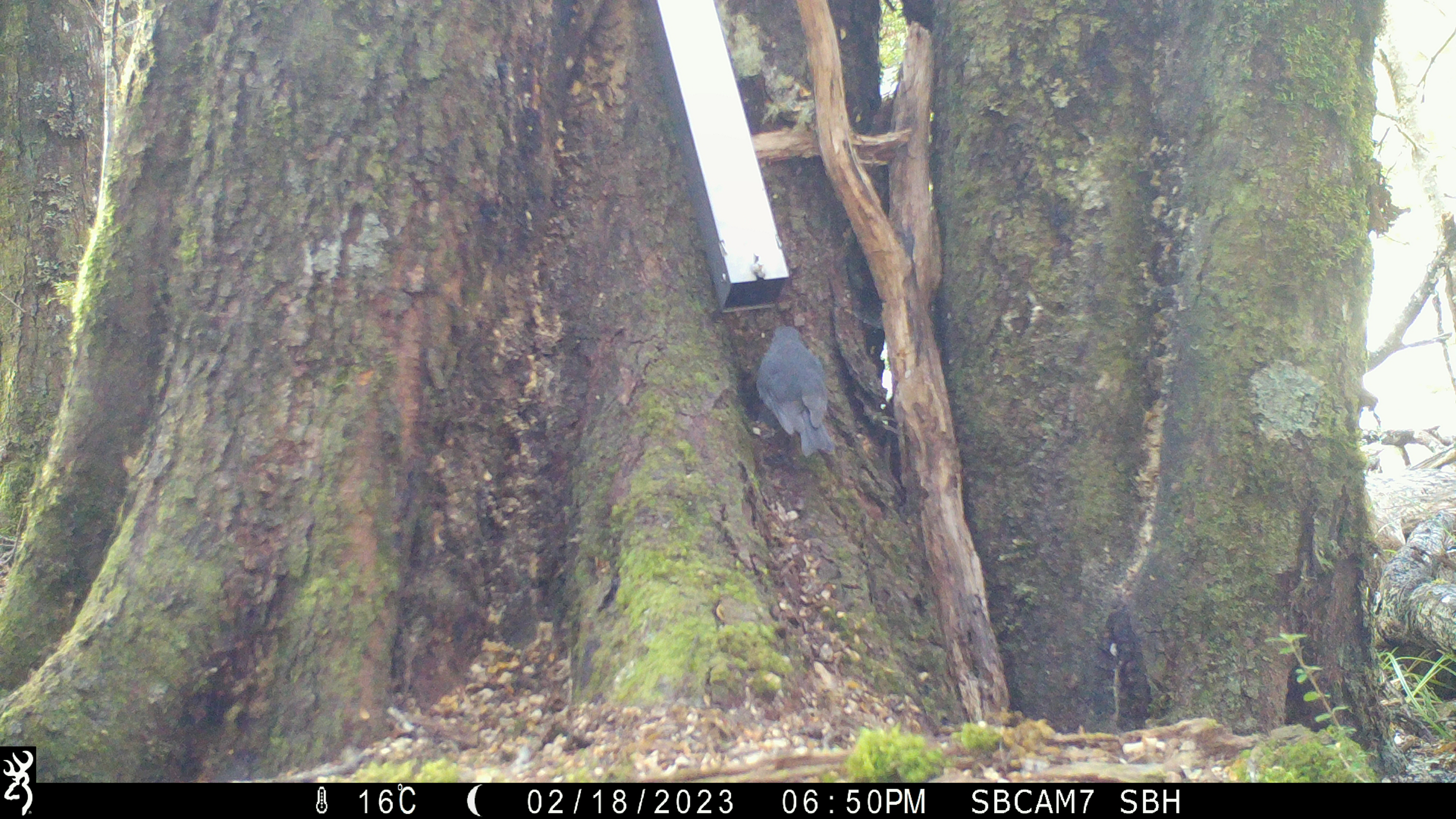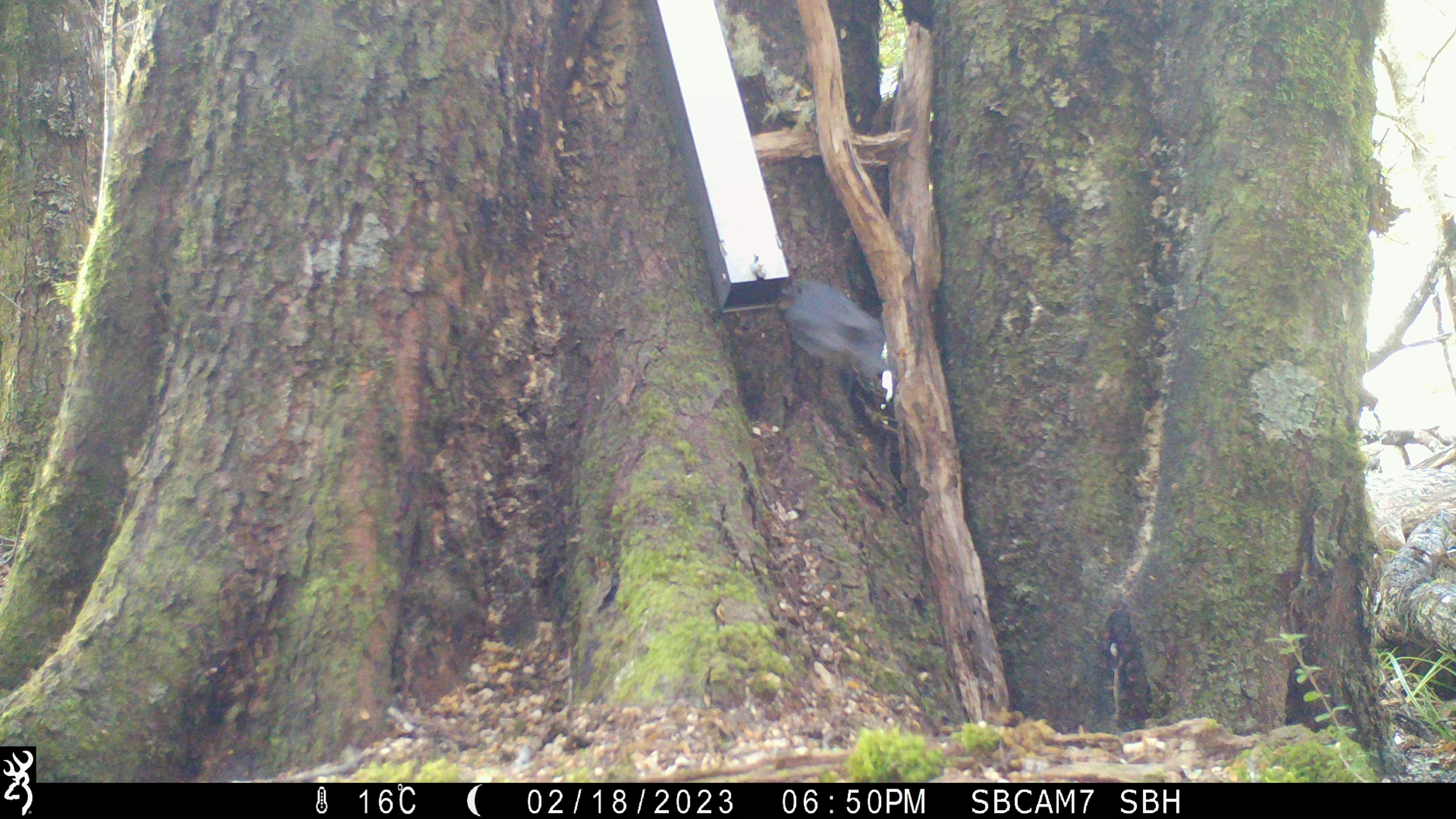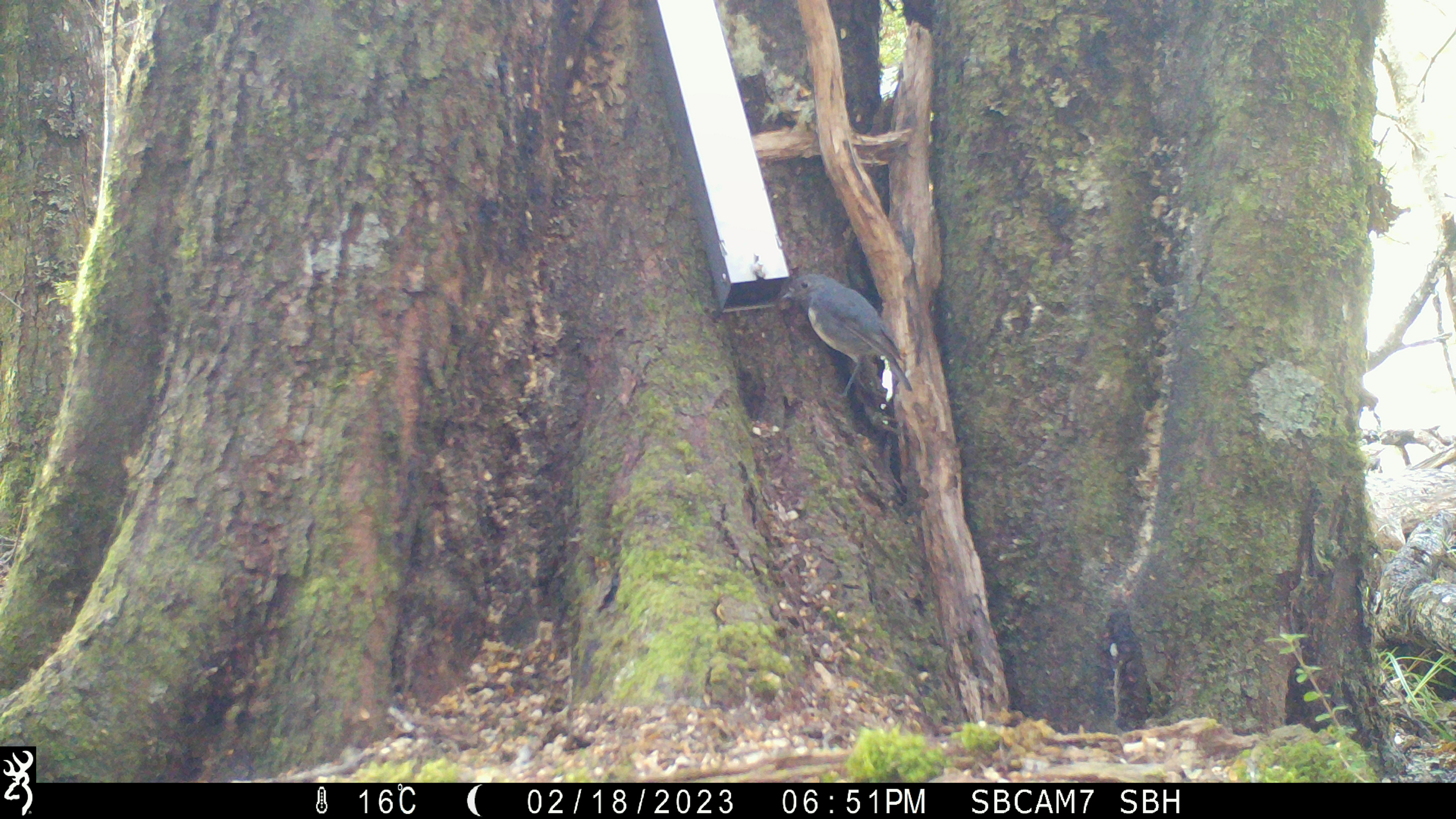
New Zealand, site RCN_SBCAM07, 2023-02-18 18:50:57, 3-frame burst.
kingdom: Animalia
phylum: Chordata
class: Aves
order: Passeriformes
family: Petroicidae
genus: Petroica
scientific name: Petroica australis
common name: new zealand robin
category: robin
Robin (new zealand robin) (Petroica australis).